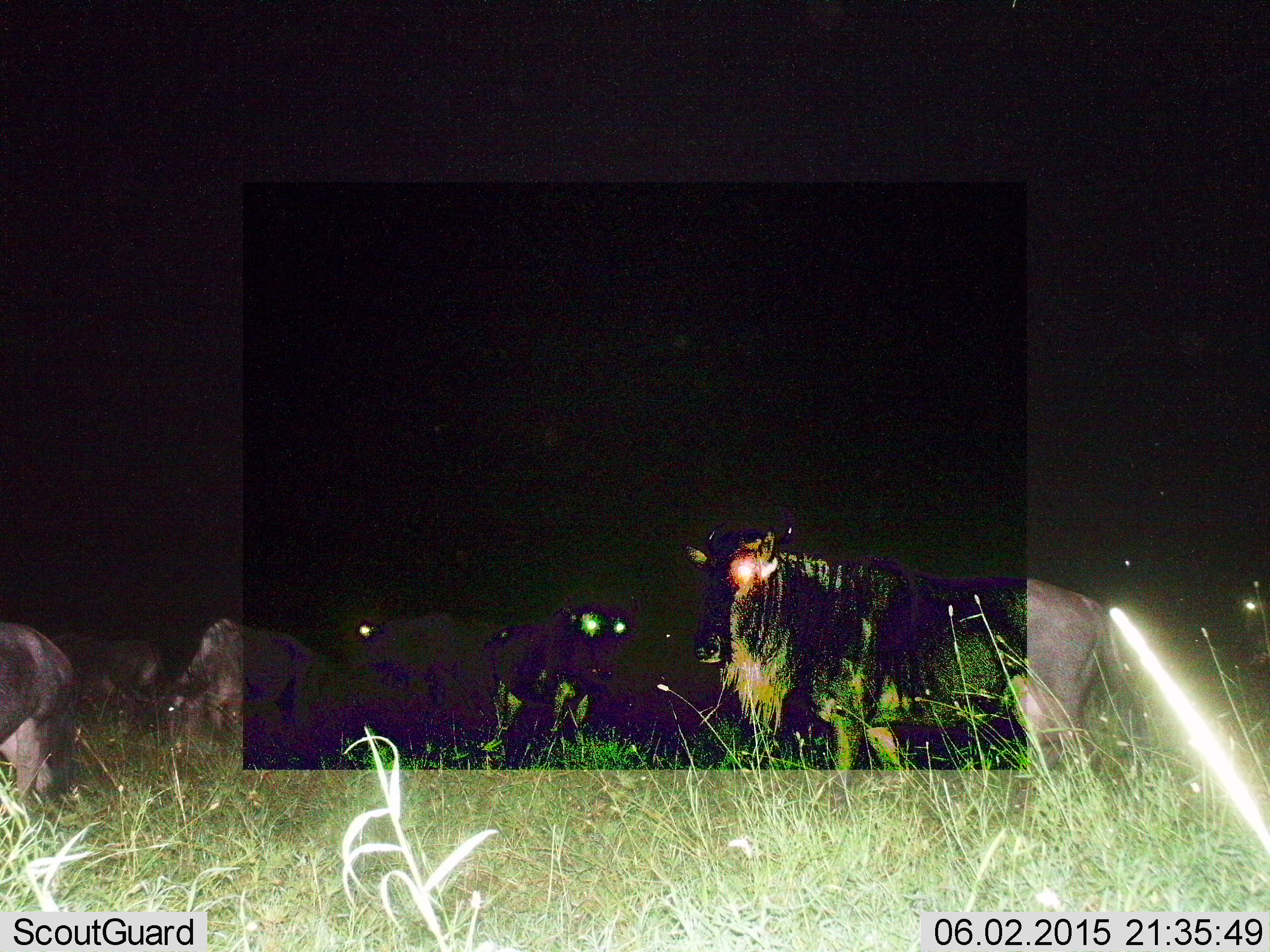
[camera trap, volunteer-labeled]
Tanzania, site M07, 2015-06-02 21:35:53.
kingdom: Animalia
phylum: Chordata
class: Mammalia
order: Artiodactyla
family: Bovidae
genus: Connochaetes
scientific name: Connochaetes taurinus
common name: blue wildebeest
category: wildebeest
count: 6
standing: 40%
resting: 20%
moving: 40%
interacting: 0%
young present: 0%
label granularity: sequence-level